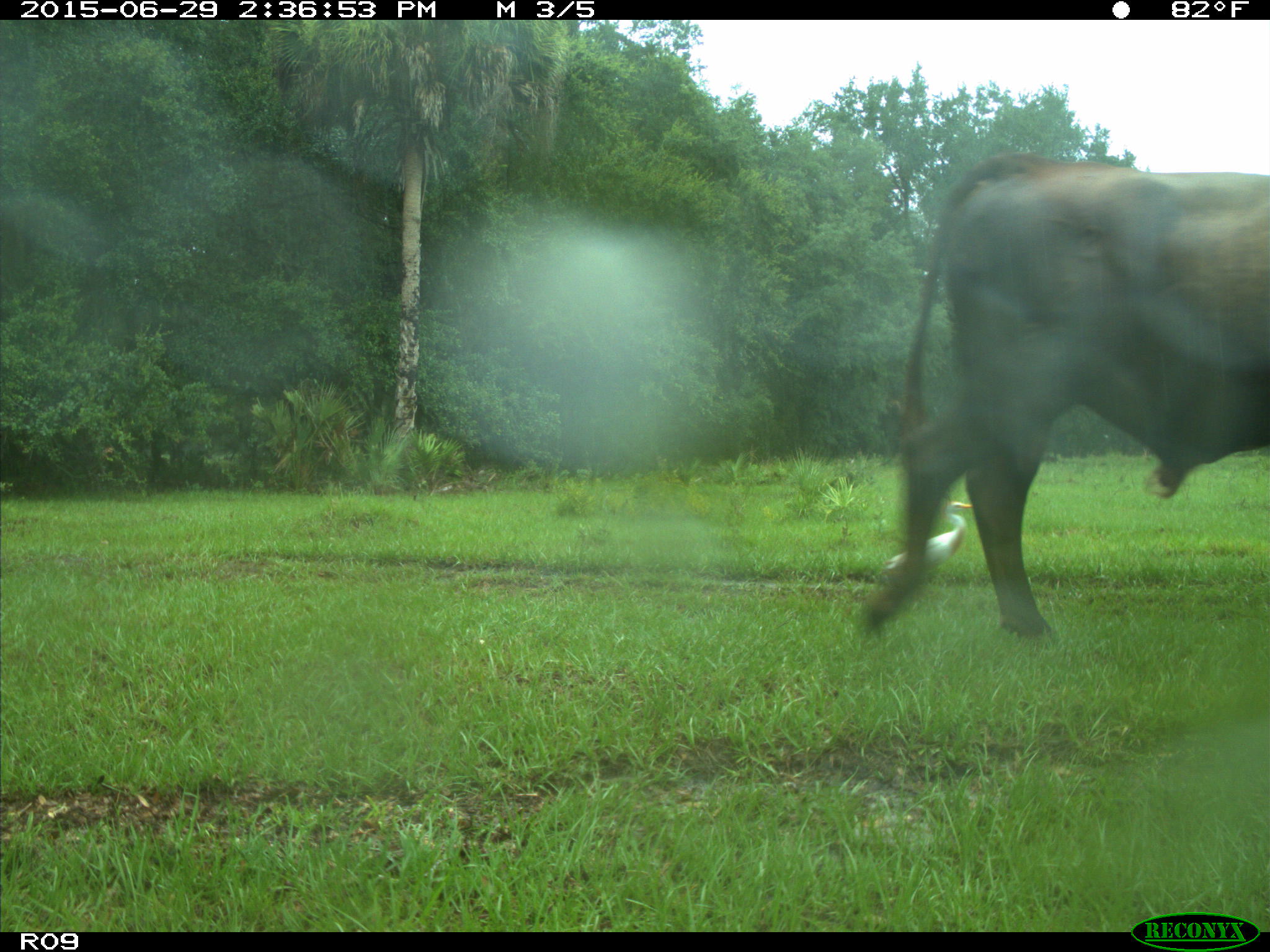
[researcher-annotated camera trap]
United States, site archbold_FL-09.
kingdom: Animalia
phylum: Chordata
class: Mammalia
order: Artiodactyla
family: Bovidae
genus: Bos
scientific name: Bos taurus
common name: domestic cow